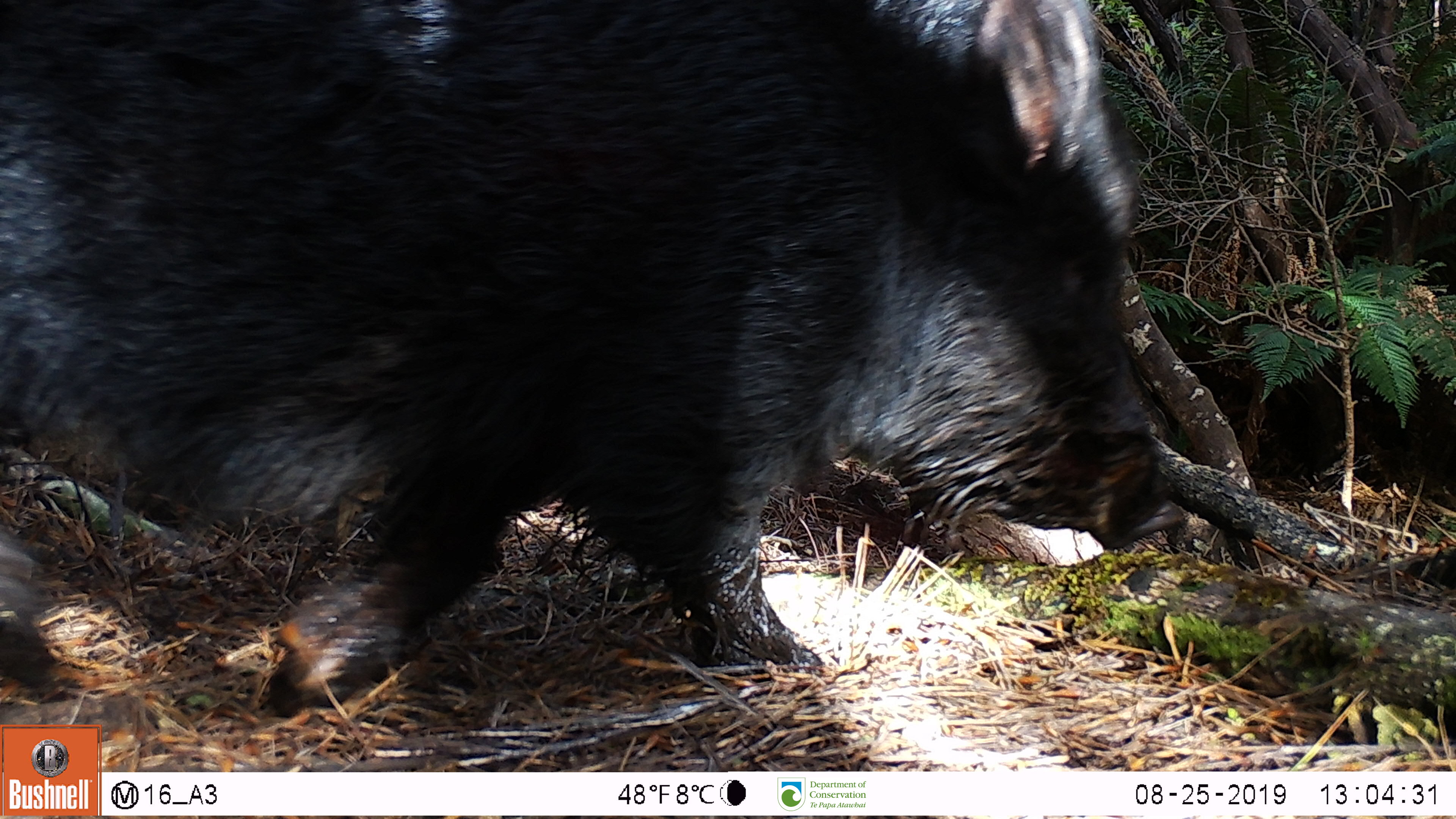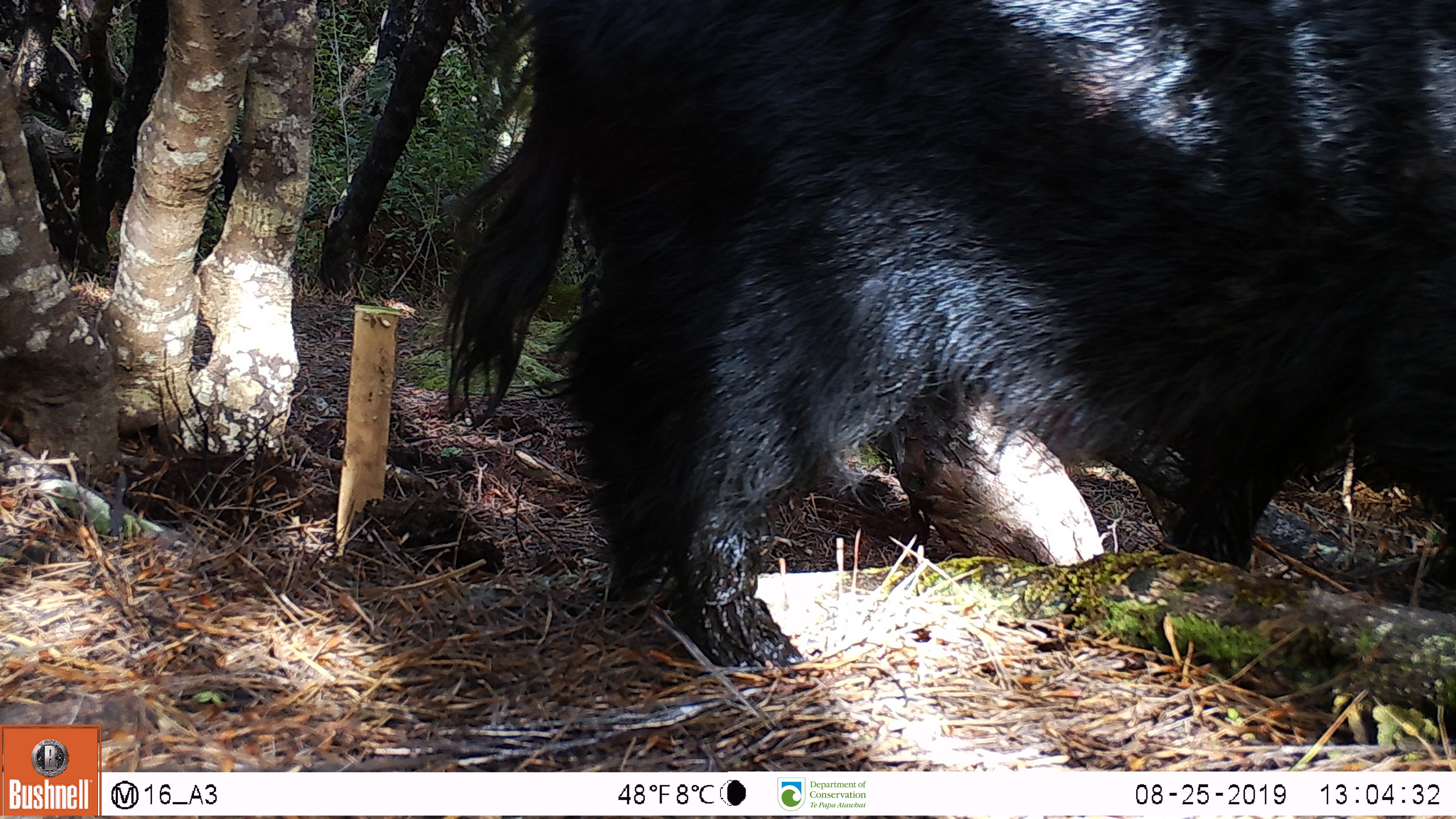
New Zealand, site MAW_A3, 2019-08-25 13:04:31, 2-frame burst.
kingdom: Animalia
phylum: Chordata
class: Mammalia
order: Artiodactyla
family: Suidae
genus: Sus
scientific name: Sus scrofa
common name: pig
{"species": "pig (Sus scrofa)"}